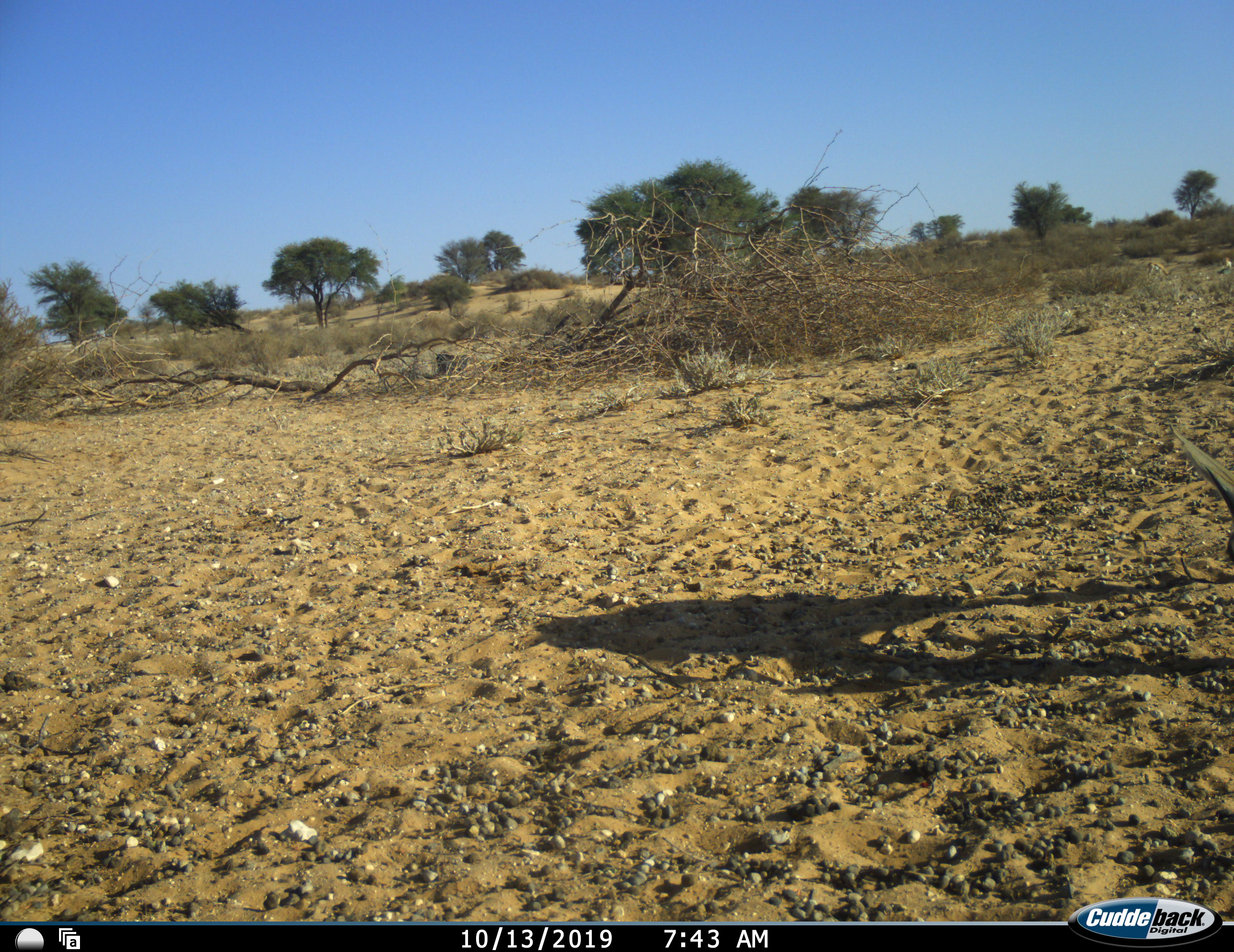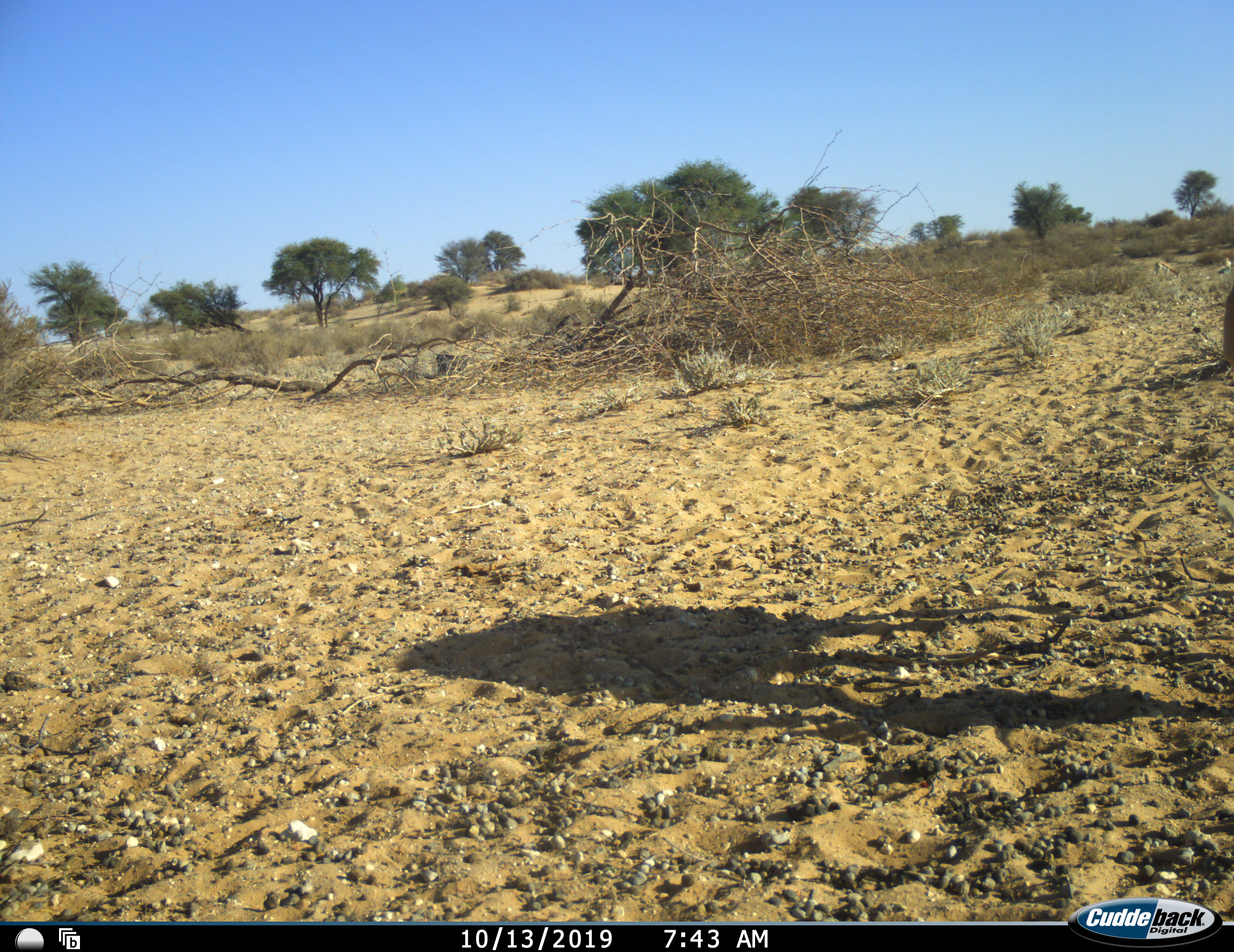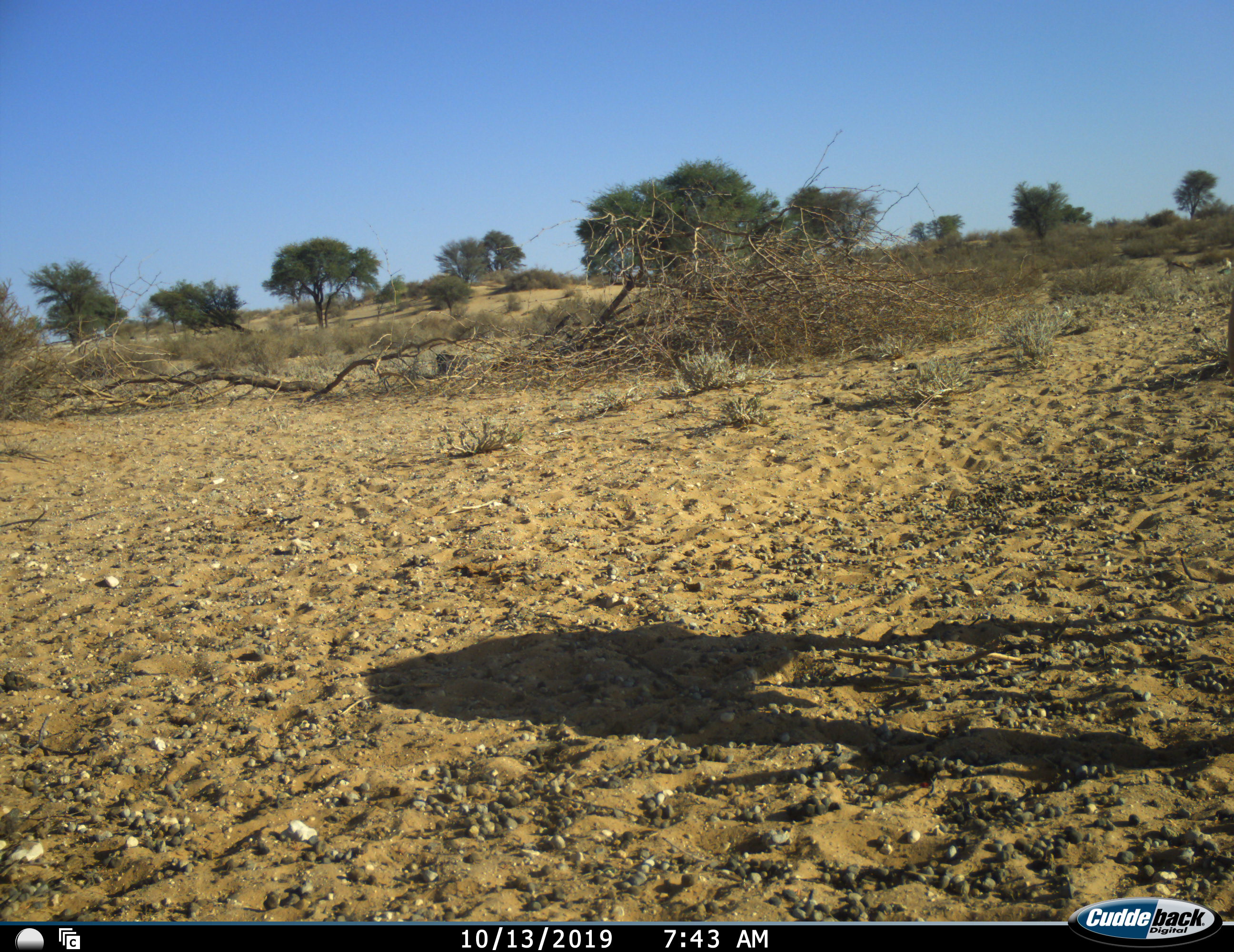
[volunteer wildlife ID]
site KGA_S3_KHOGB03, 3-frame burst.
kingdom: Animalia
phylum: Chordata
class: Mammalia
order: Artiodactyla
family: Bovidae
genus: Antidorcas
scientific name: Antidorcas marsupialis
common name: springbok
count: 1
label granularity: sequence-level